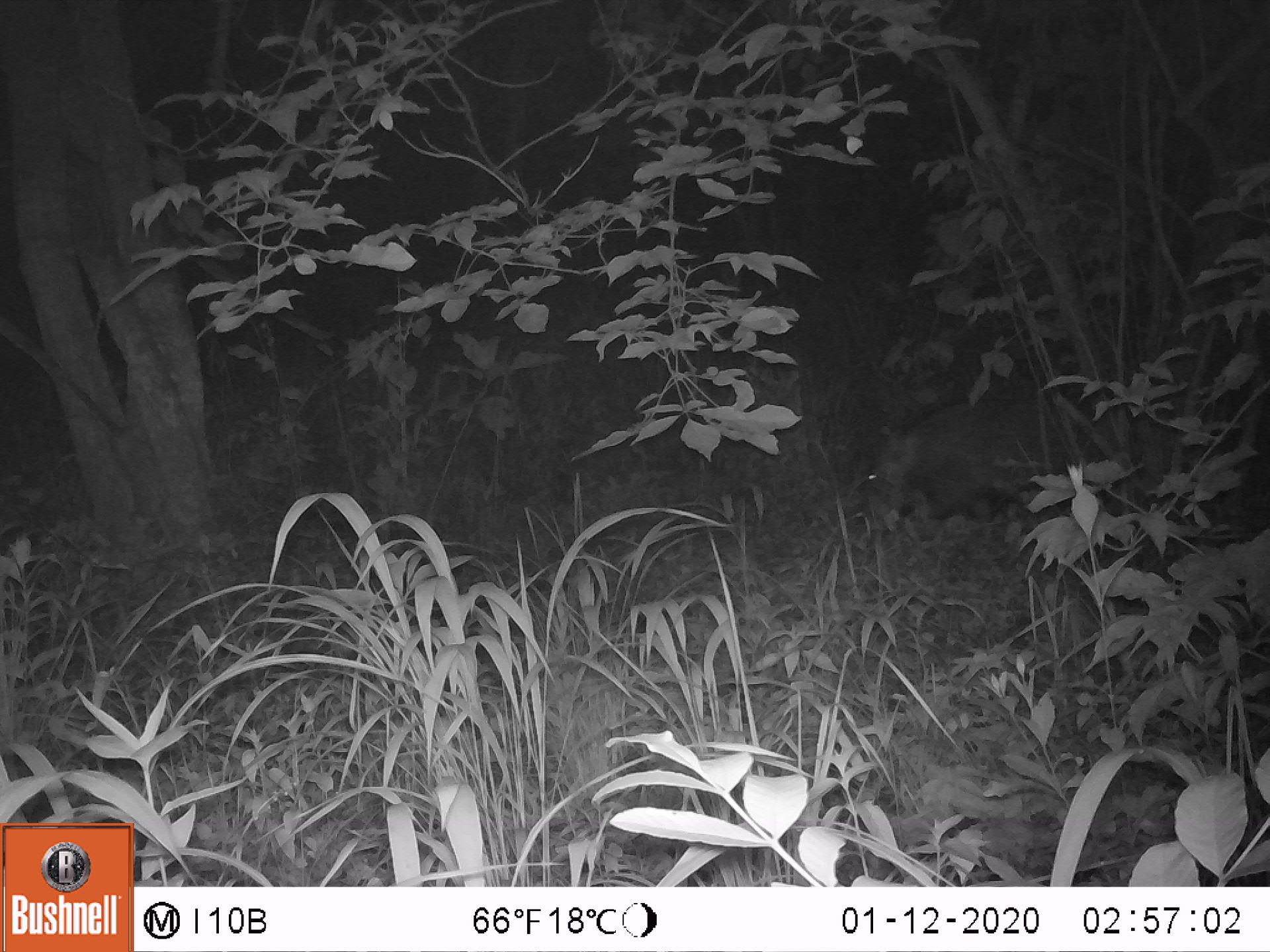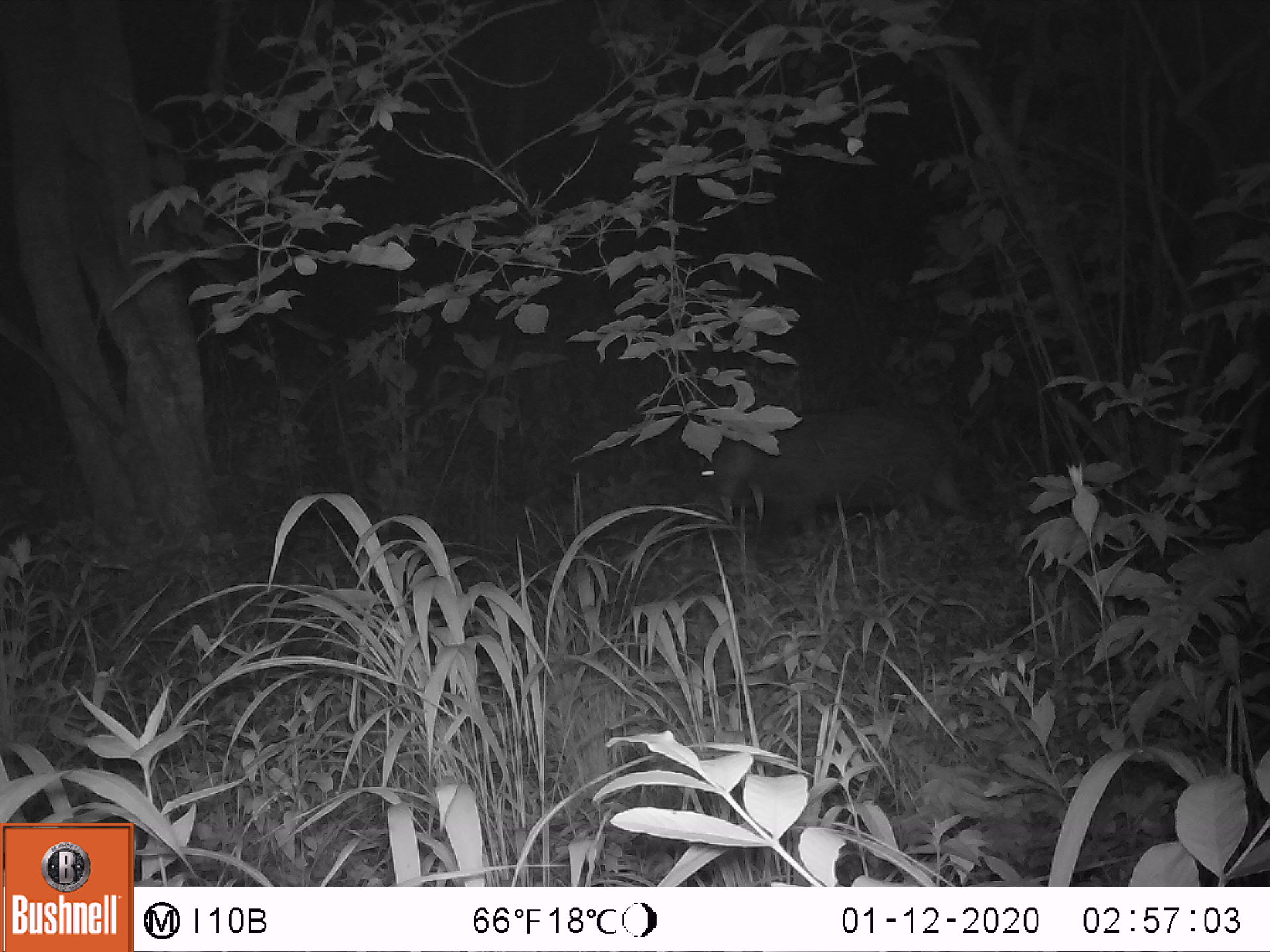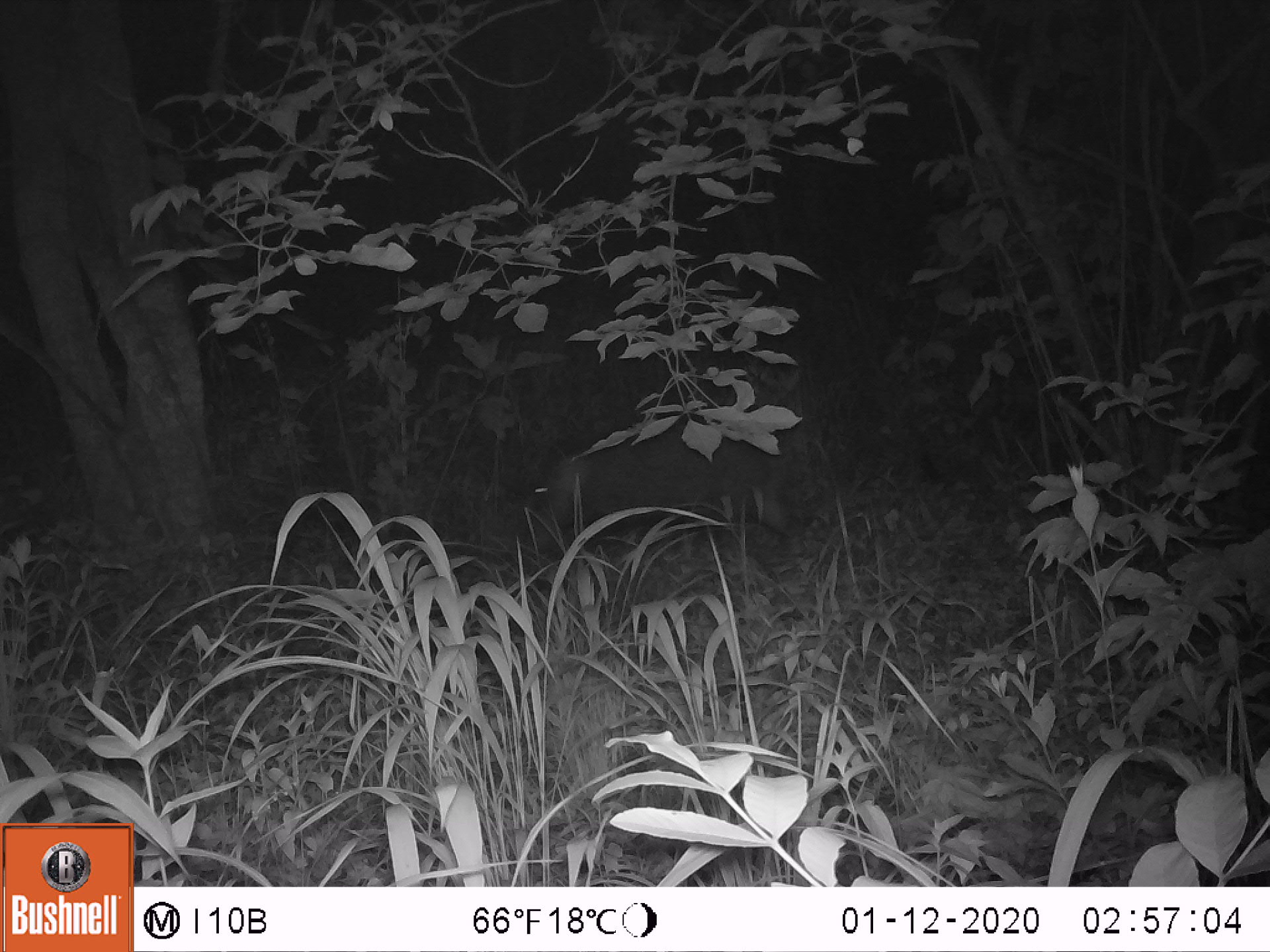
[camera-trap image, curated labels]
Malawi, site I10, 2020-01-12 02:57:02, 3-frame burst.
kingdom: Animalia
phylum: Chordata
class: Mammalia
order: Artiodactyla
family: Suidae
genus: Potamochoerus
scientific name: Potamochoerus larvatus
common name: bushpig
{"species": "bushpig (Potamochoerus larvatus)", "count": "1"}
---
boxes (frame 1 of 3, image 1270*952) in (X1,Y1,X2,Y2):
bushpig: (846,396,1089,534)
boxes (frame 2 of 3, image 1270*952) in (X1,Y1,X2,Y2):
bushpig: (670,404,1001,541)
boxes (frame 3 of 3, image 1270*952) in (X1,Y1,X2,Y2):
bushpig: (506,404,805,562)